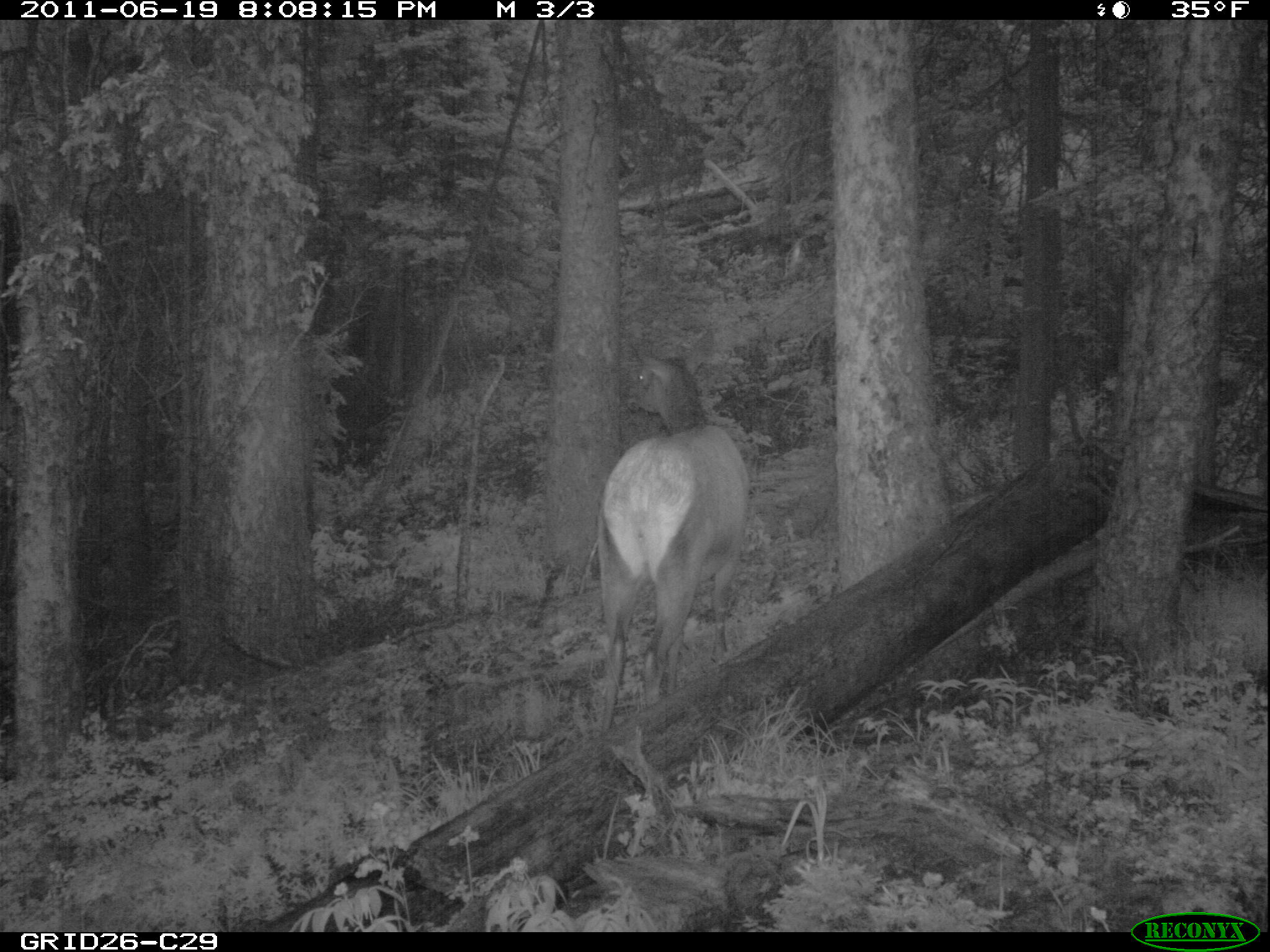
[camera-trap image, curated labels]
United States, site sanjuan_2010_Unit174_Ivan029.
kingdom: Animalia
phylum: Chordata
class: Mammalia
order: Artiodactyla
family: Cervidae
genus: Cervus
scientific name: Cervus elaphus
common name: red deer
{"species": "Cervus elaphus (red deer)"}